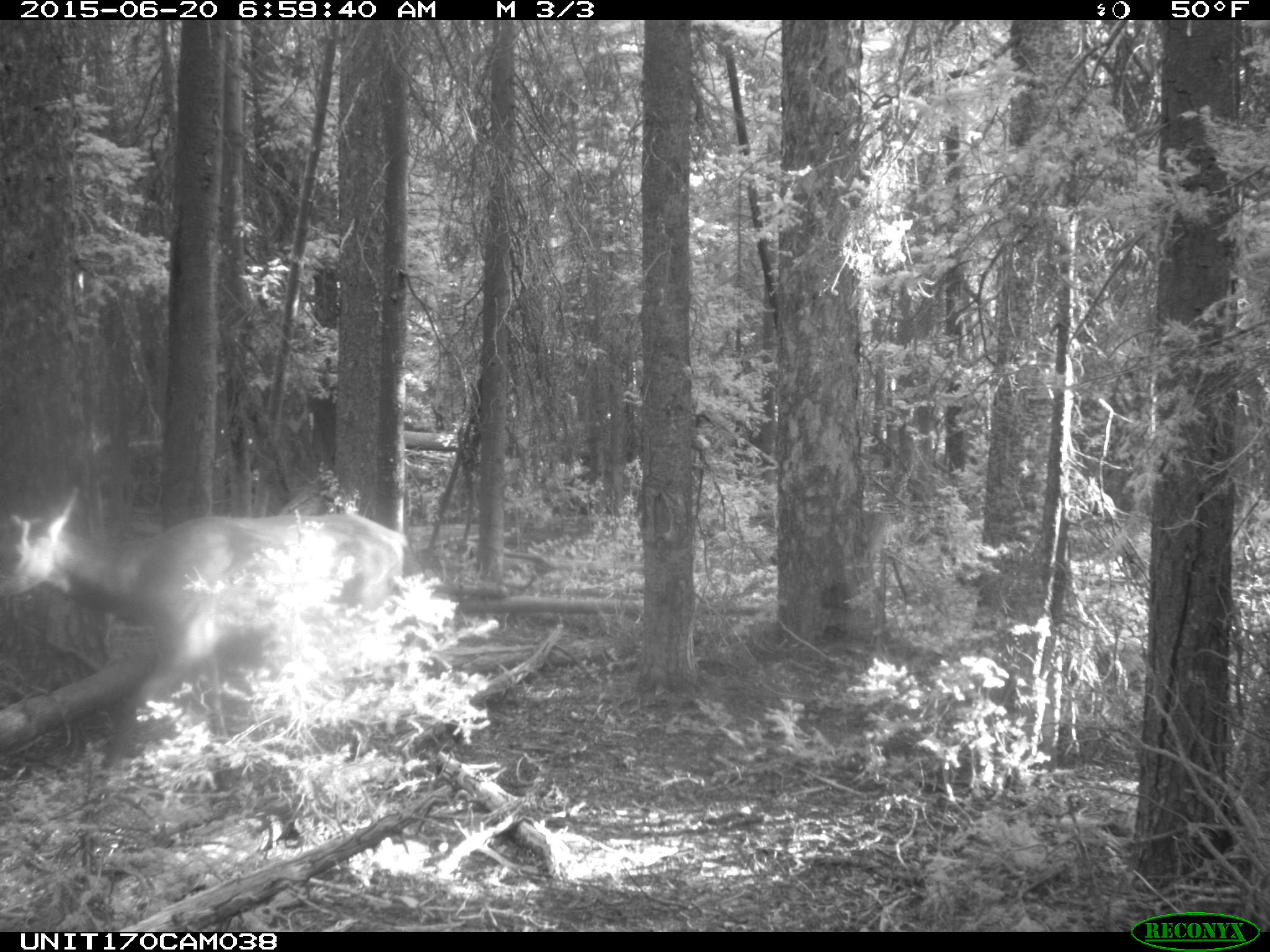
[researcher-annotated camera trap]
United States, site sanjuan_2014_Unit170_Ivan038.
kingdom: Animalia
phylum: Chordata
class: Mammalia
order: Artiodactyla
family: Cervidae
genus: Cervus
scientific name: Cervus elaphus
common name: red deer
Cervus elaphus (red deer).